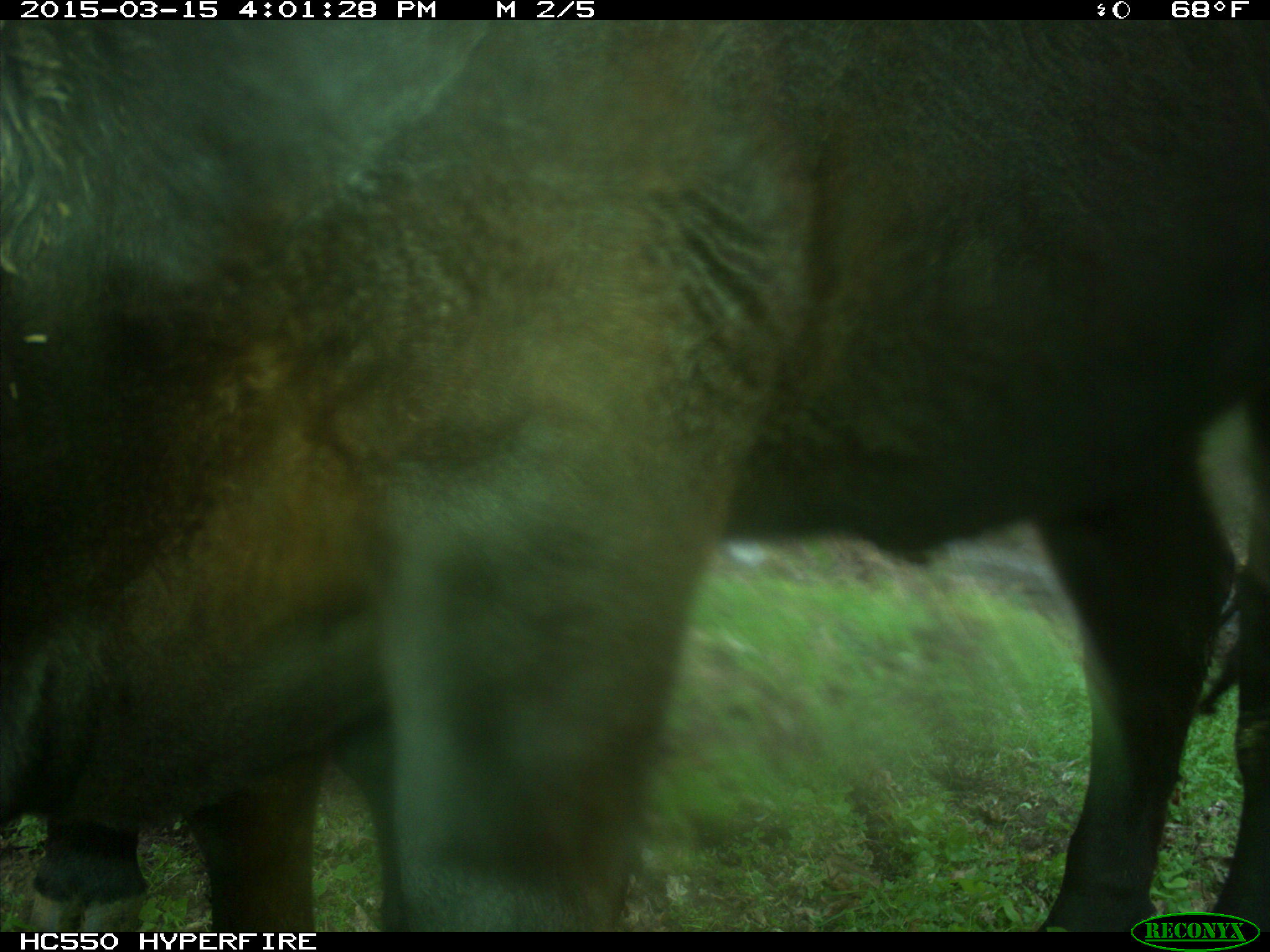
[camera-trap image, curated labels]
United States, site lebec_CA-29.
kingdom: Animalia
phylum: Chordata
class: Mammalia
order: Artiodactyla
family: Bovidae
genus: Bos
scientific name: Bos taurus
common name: domestic cow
Bos taurus (domestic cow).